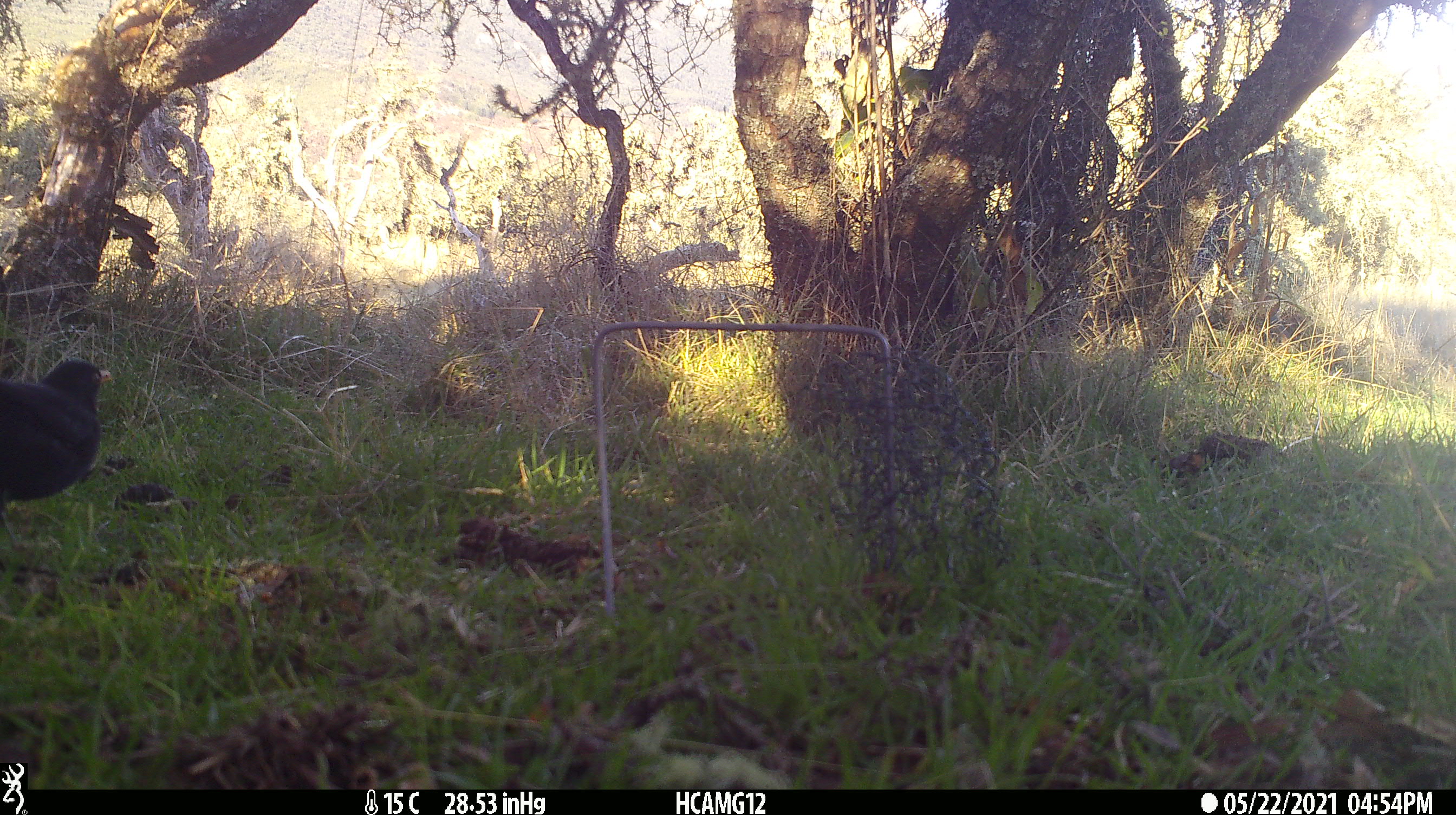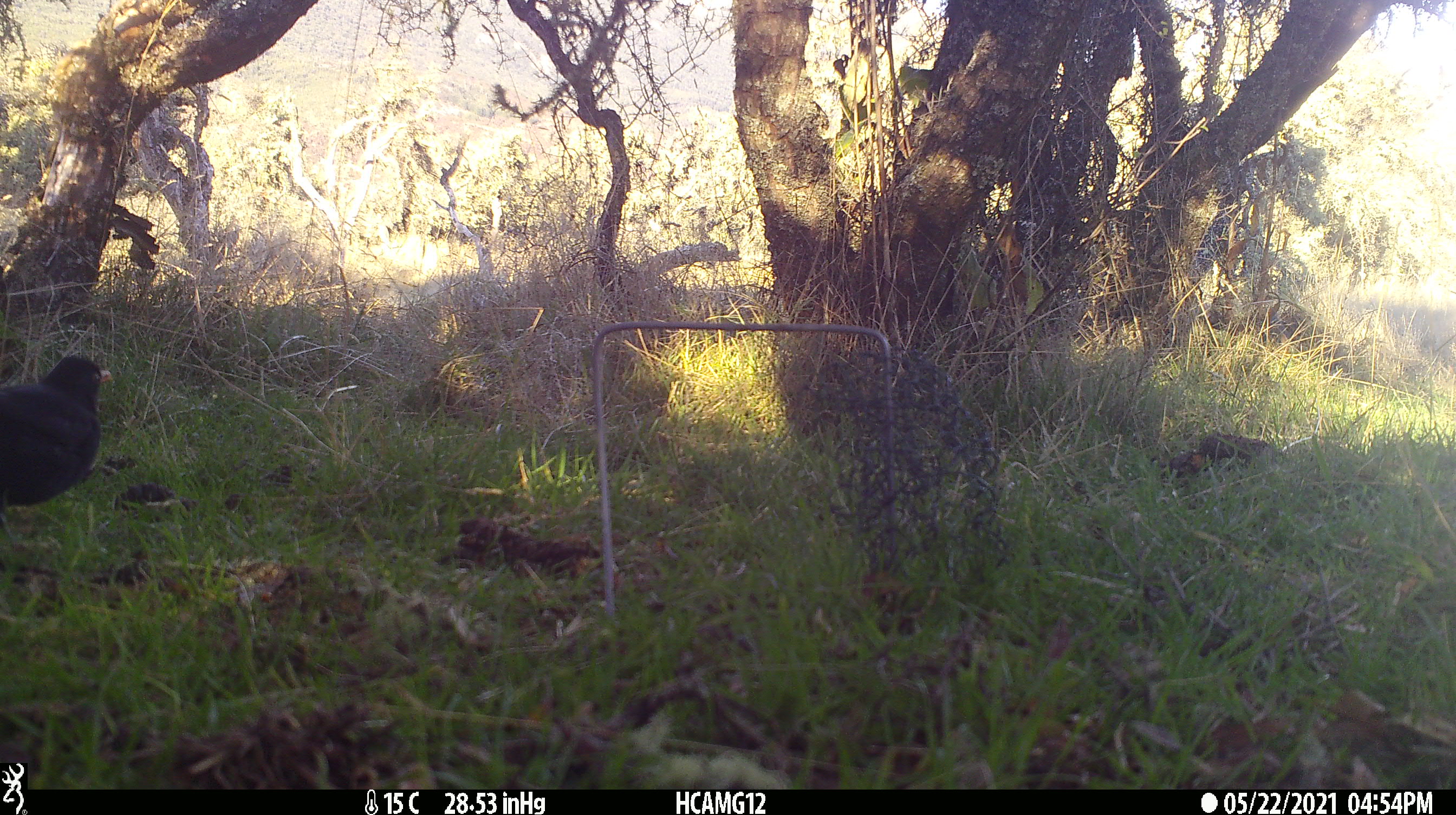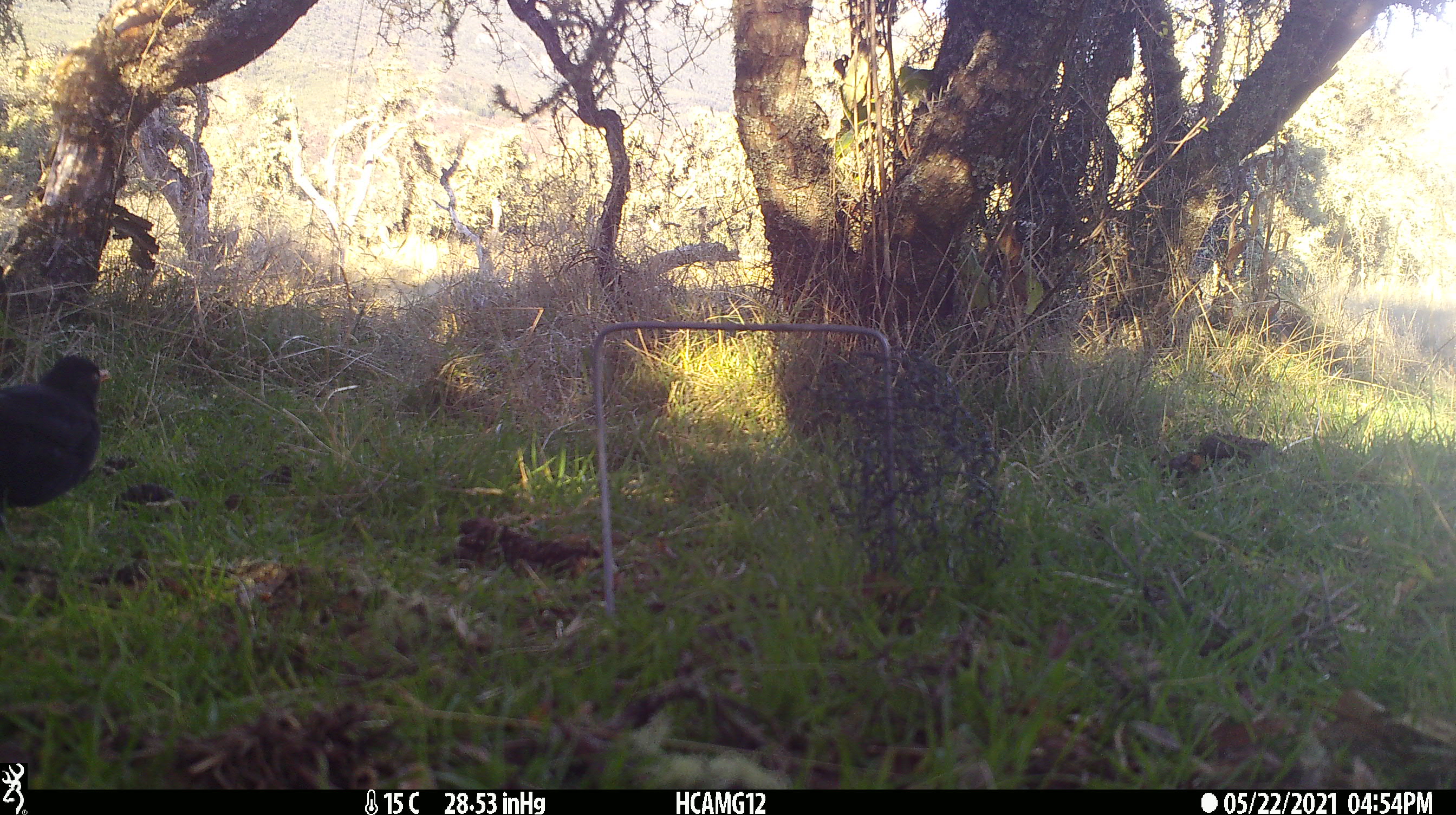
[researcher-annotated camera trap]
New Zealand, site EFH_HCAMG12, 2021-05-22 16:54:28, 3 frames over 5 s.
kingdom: Animalia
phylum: Chordata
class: Aves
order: Passeriformes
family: Turdidae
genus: Turdus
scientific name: Turdus merula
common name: eurasian blackbird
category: blackbird